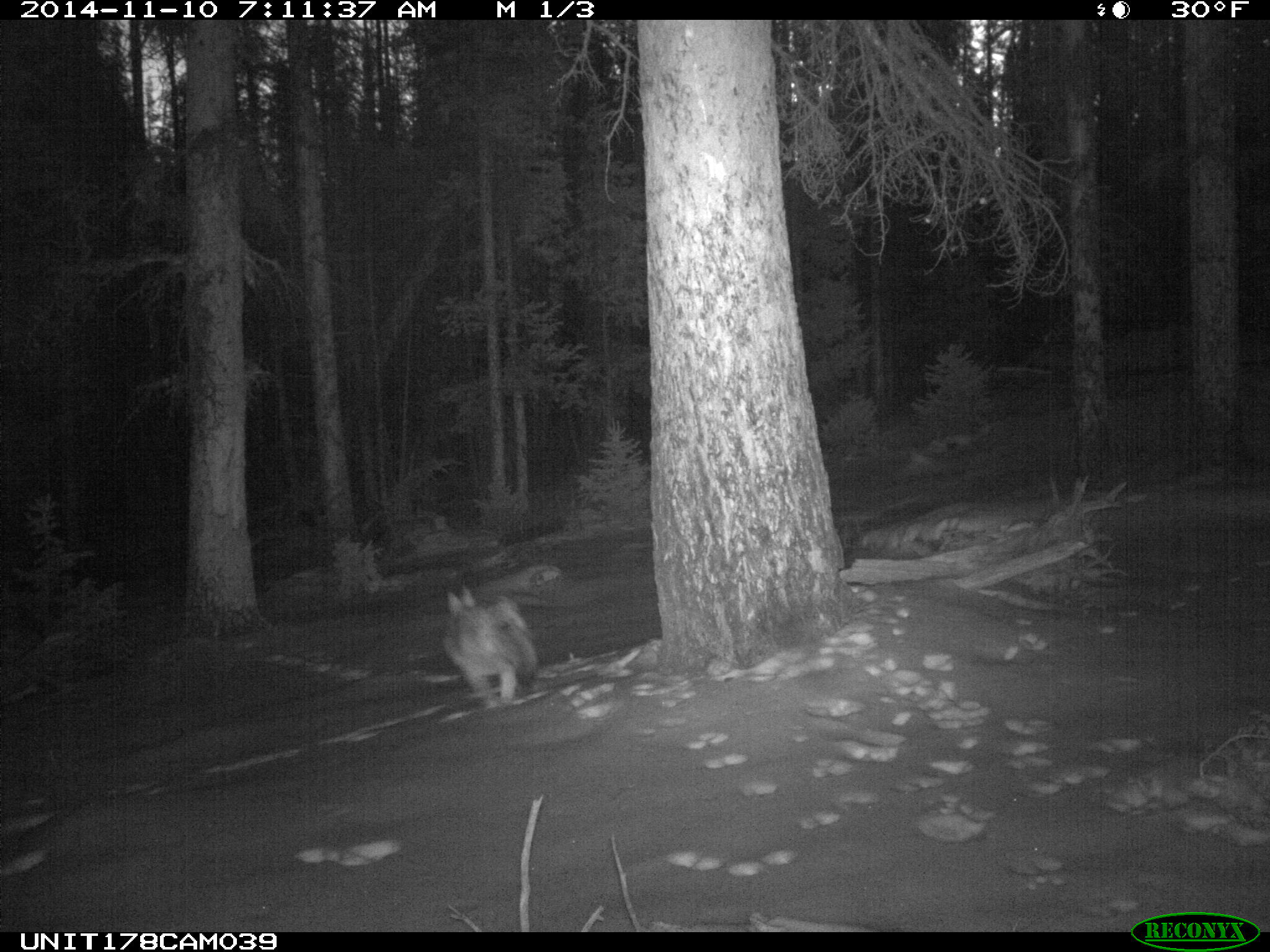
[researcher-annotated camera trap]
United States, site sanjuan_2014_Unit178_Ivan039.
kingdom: Animalia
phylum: Chordata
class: Mammalia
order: Carnivora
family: Canidae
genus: Canis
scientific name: Canis latrans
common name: coyote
Canis latrans (coyote).